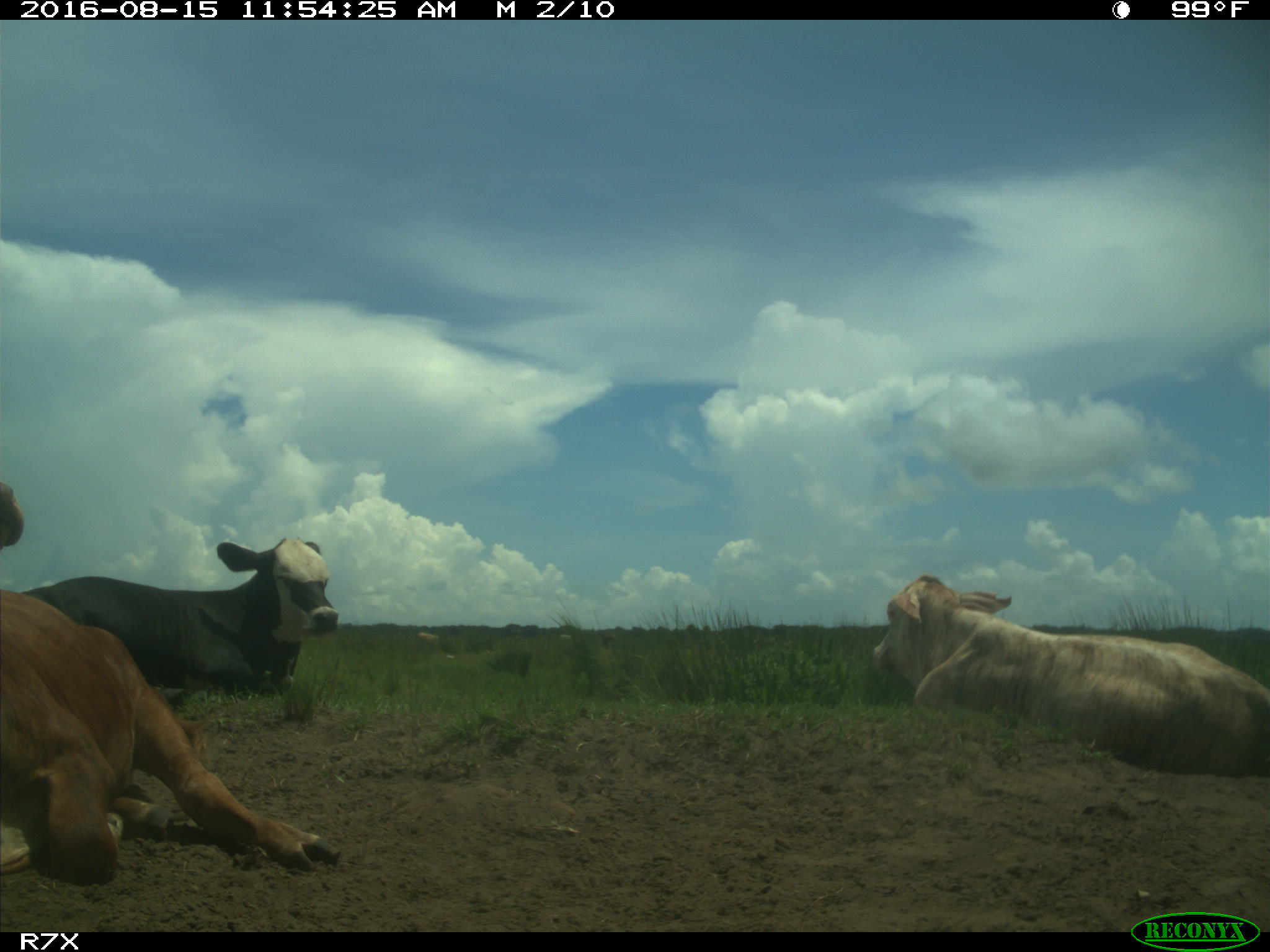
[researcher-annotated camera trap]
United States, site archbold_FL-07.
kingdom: Animalia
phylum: Chordata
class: Mammalia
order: Artiodactyla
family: Bovidae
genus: Bos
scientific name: Bos taurus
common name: domestic cow